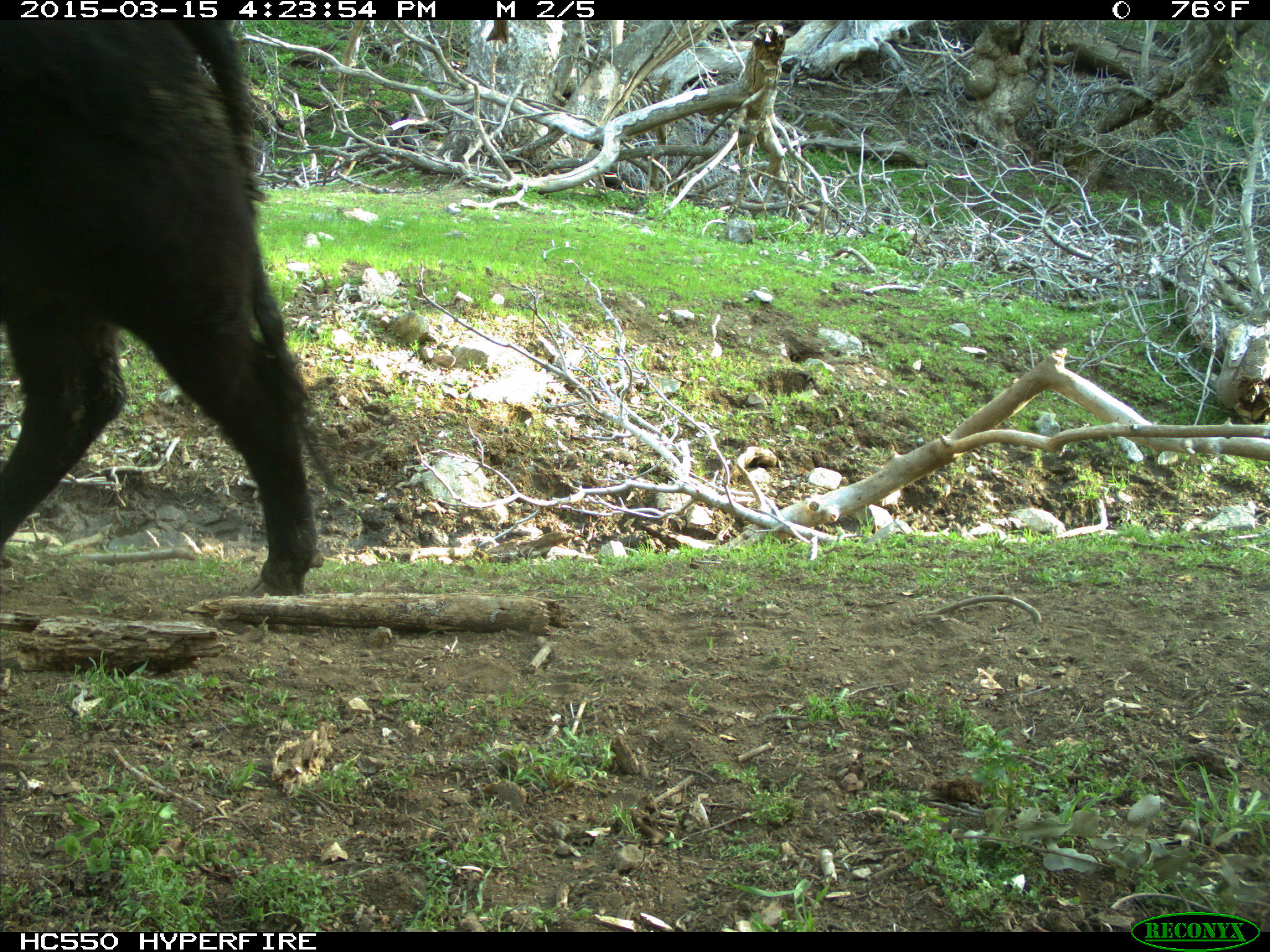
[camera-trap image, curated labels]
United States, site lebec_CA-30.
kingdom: Animalia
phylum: Chordata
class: Mammalia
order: Artiodactyla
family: Bovidae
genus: Bos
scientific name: Bos taurus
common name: domestic cow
Bos taurus (domestic cow).